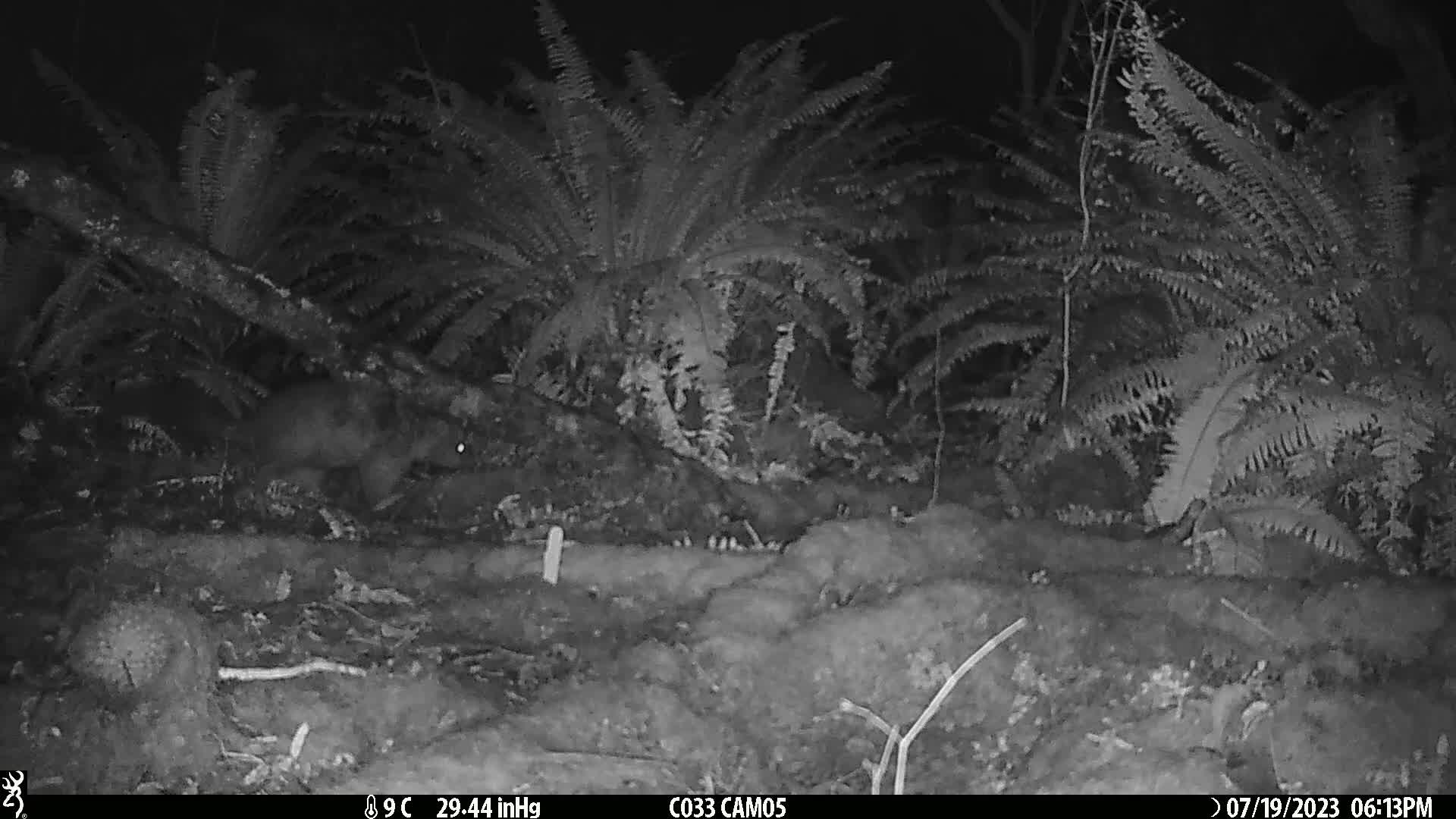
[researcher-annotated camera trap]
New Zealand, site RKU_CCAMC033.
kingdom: Animalia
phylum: Chordata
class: Mammalia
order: Diprotodontia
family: Phalangeridae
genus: Trichosurus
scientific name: Trichosurus vulpecula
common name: common brushtail possum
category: possum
Possum (common brushtail possum) (Trichosurus vulpecula).